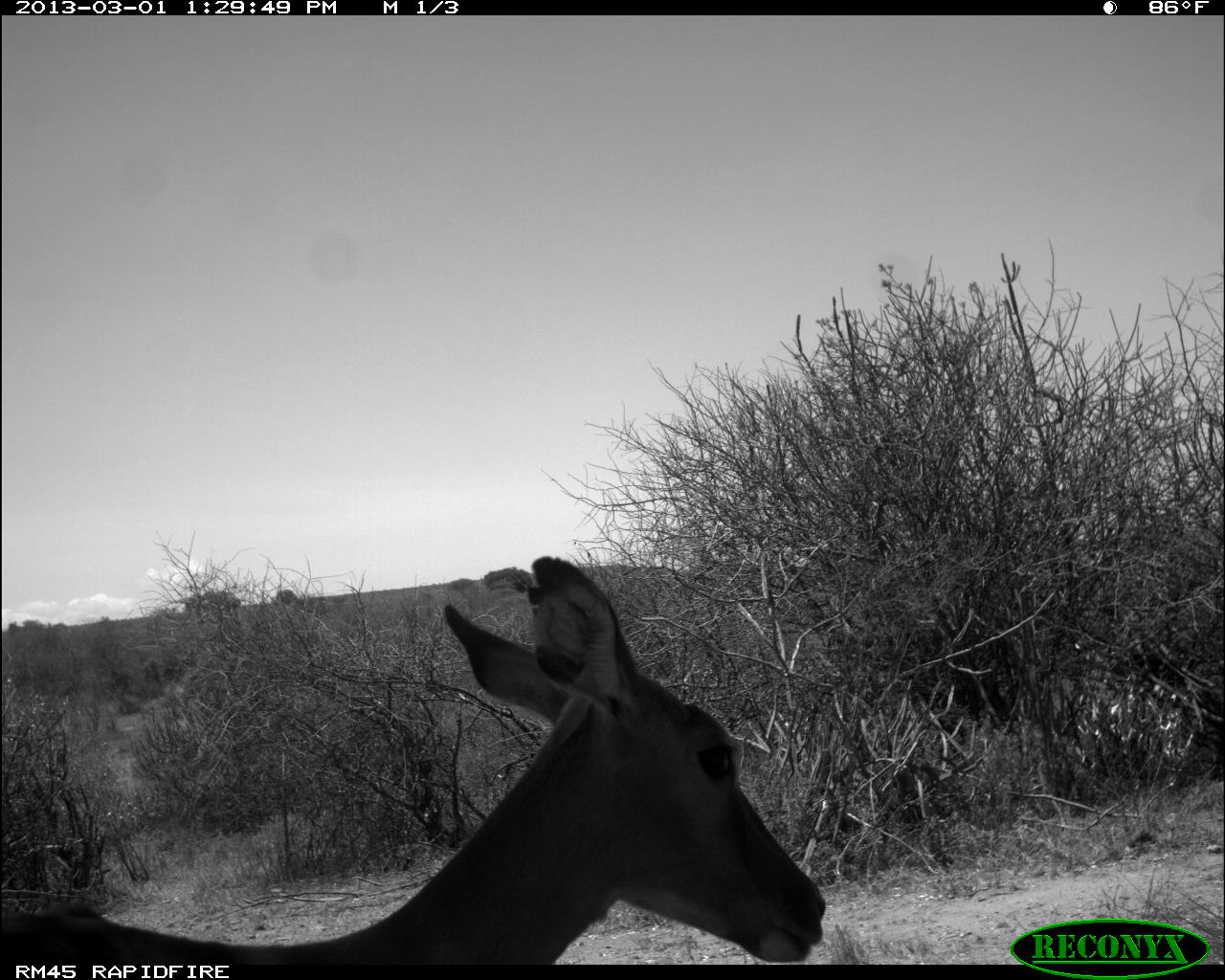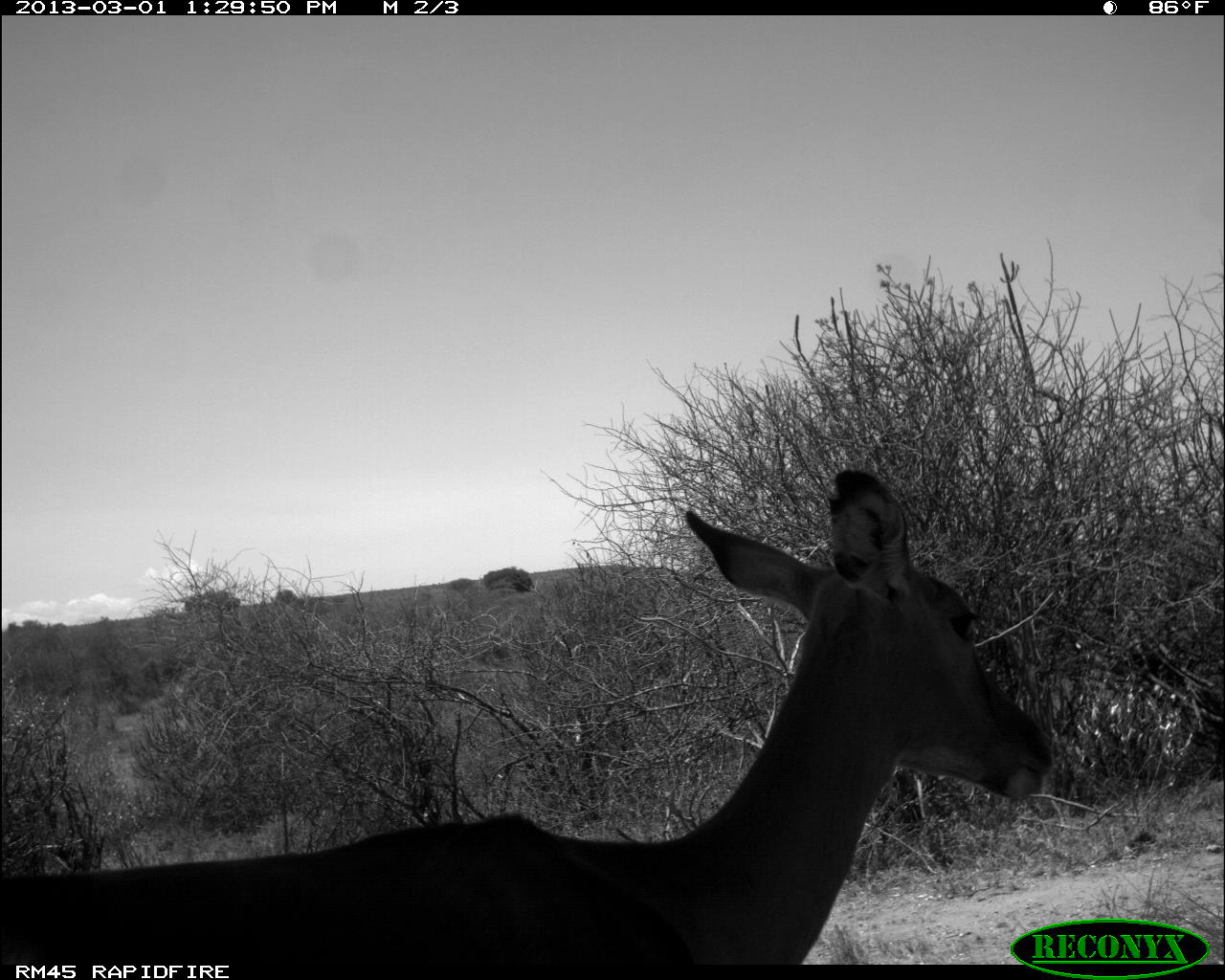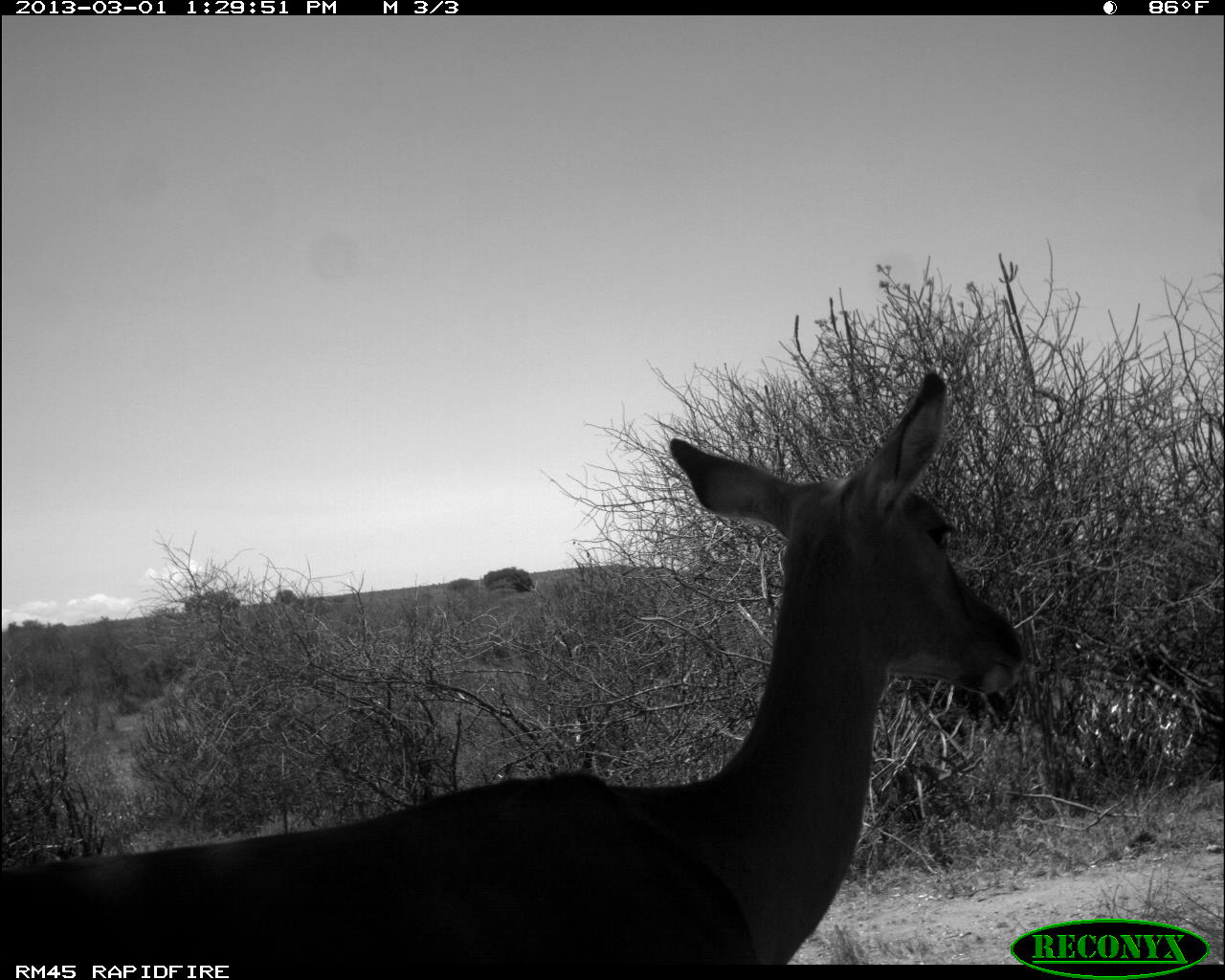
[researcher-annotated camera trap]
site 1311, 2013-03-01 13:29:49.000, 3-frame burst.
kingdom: Animalia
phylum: Chordata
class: Mammalia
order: Artiodactyla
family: Bovidae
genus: Aepyceros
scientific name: Aepyceros melampus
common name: impala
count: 1